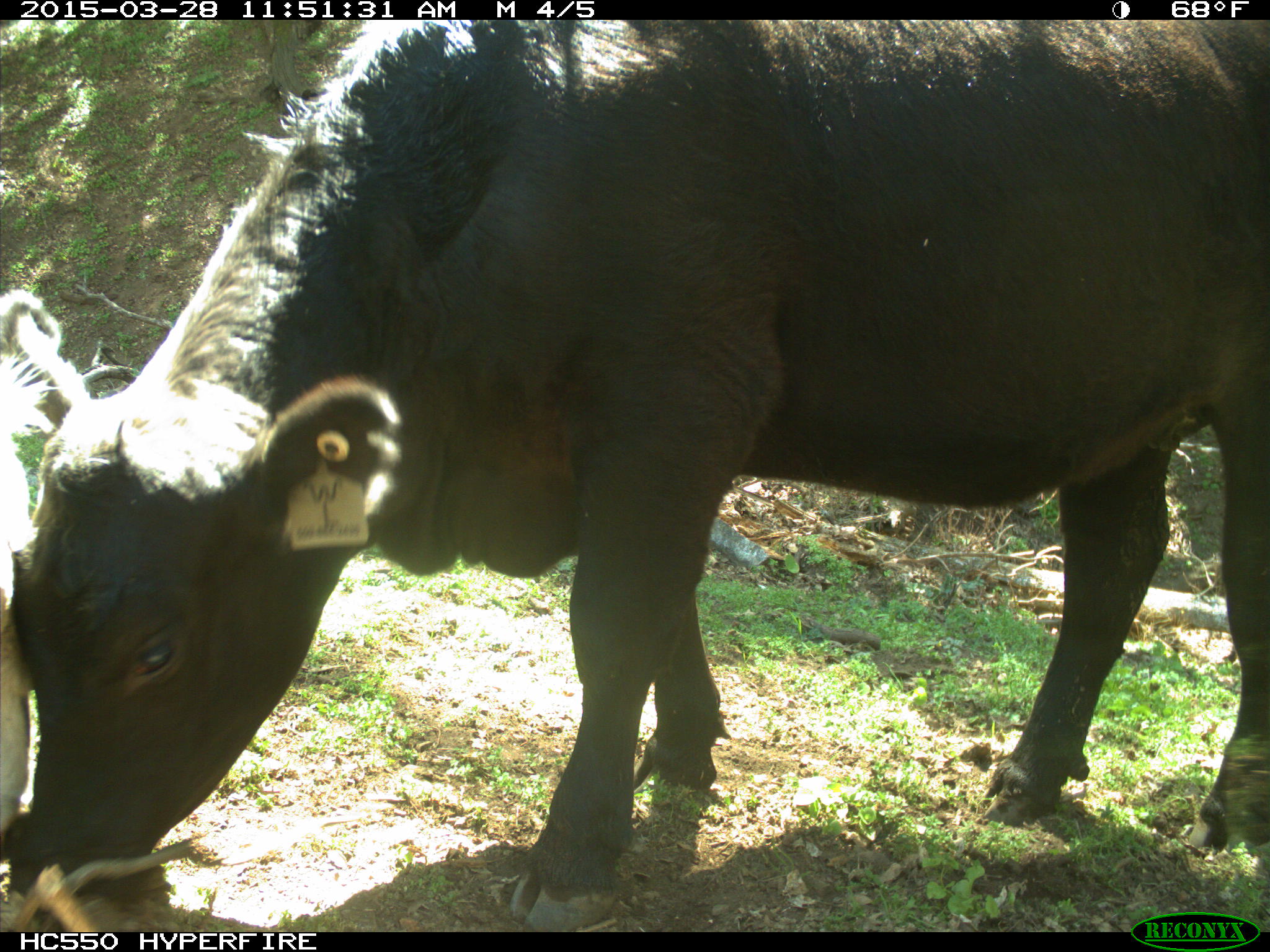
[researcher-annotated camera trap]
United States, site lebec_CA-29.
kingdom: Animalia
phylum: Chordata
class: Mammalia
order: Artiodactyla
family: Bovidae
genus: Bos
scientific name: Bos taurus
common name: domestic cow